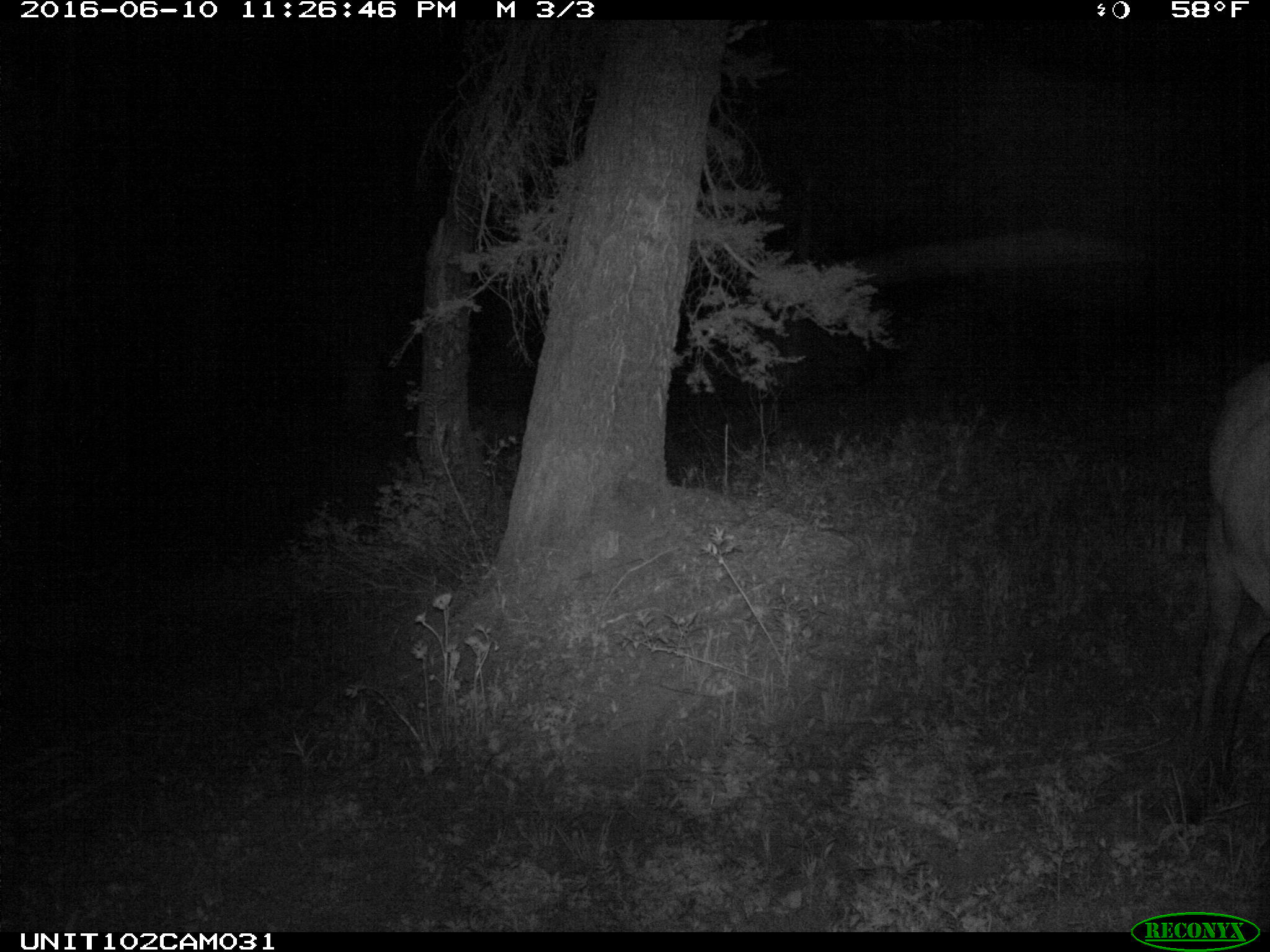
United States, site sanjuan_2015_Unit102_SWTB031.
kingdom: Animalia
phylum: Chordata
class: Mammalia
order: Artiodactyla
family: Cervidae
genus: Cervus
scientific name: Cervus elaphus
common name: red deer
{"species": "Cervus elaphus (red deer)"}